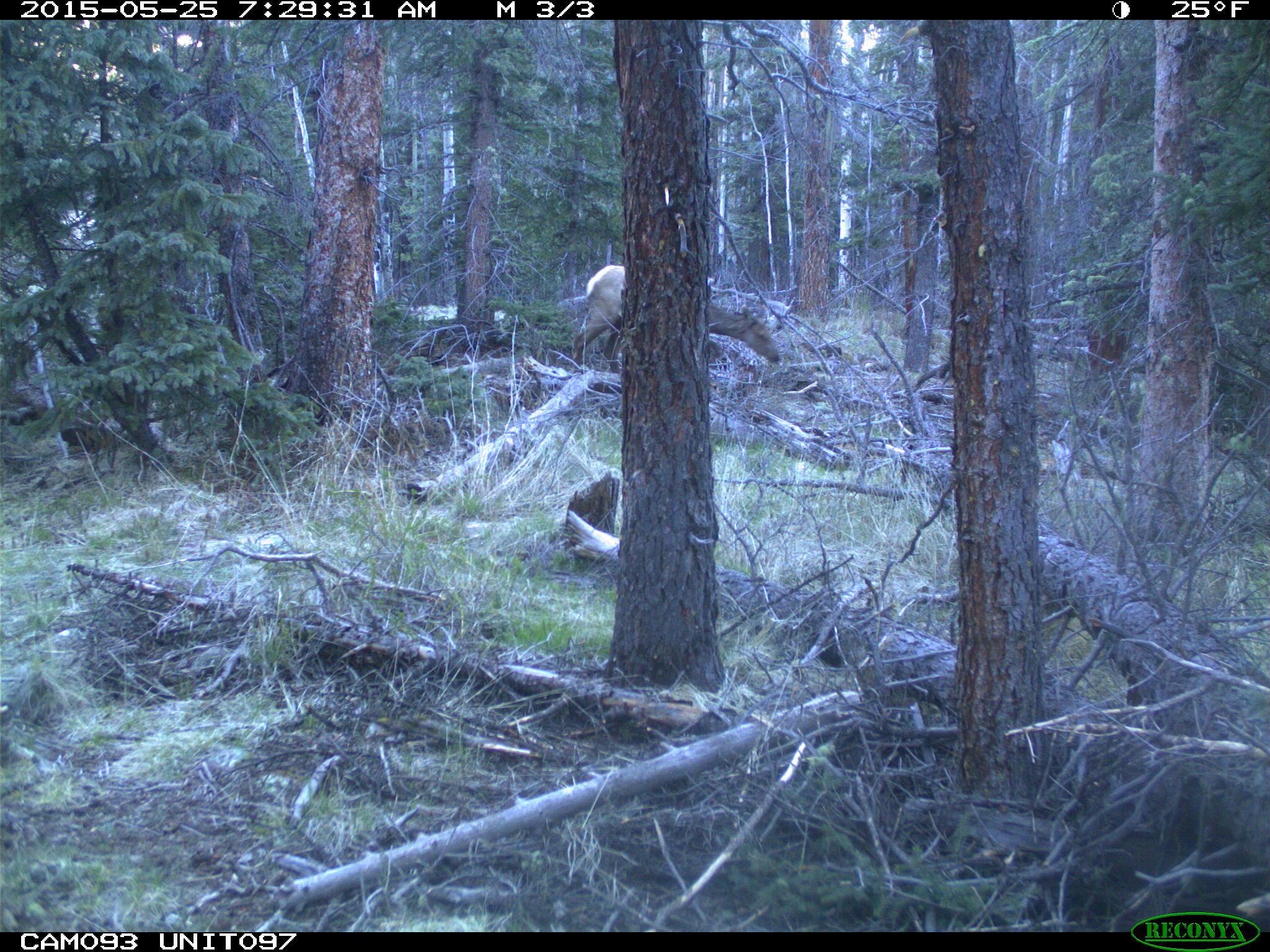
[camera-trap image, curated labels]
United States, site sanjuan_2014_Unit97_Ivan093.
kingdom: Animalia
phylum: Chordata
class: Mammalia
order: Artiodactyla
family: Cervidae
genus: Cervus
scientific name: Cervus elaphus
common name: red deer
Cervus elaphus (red deer).